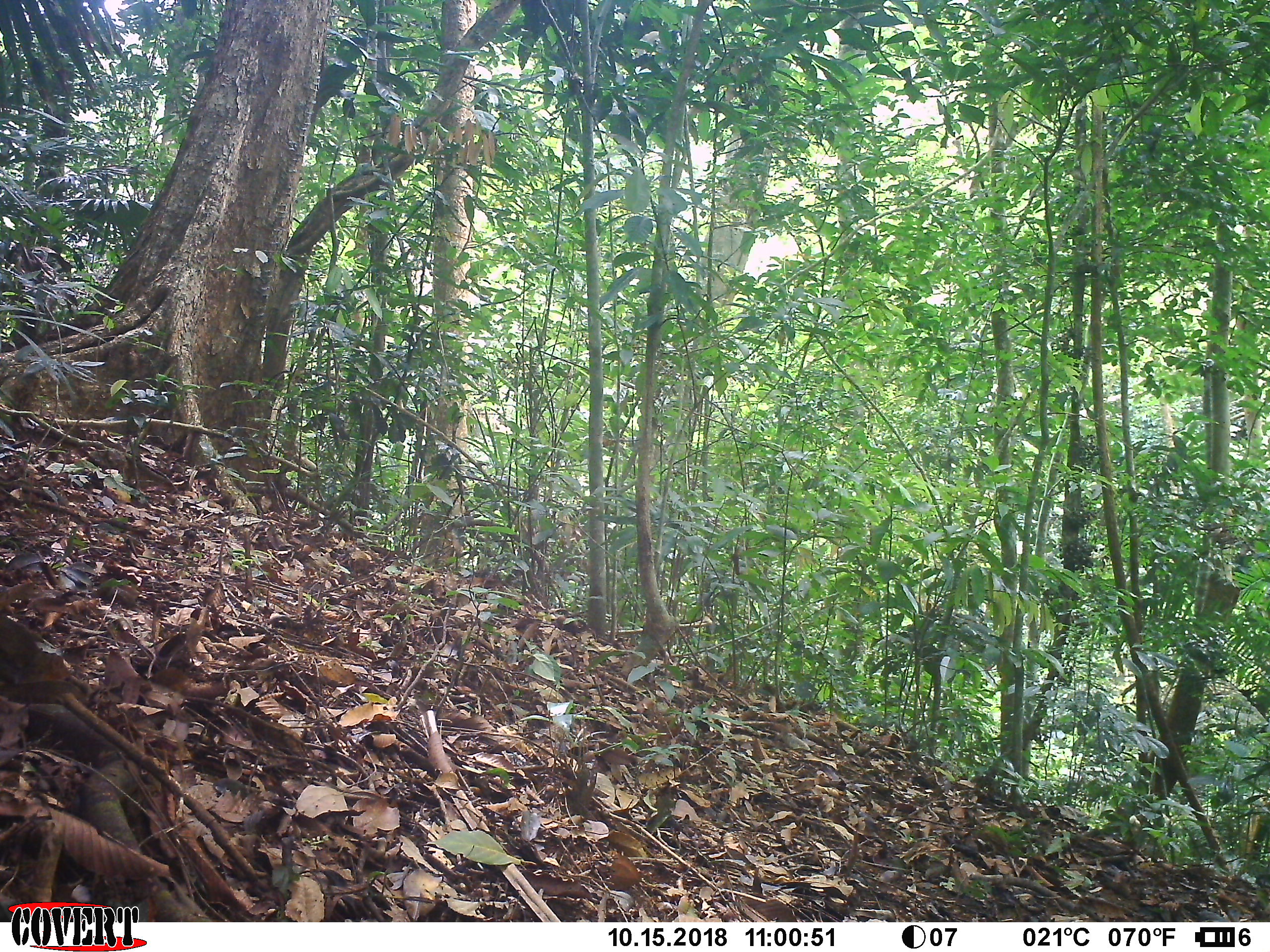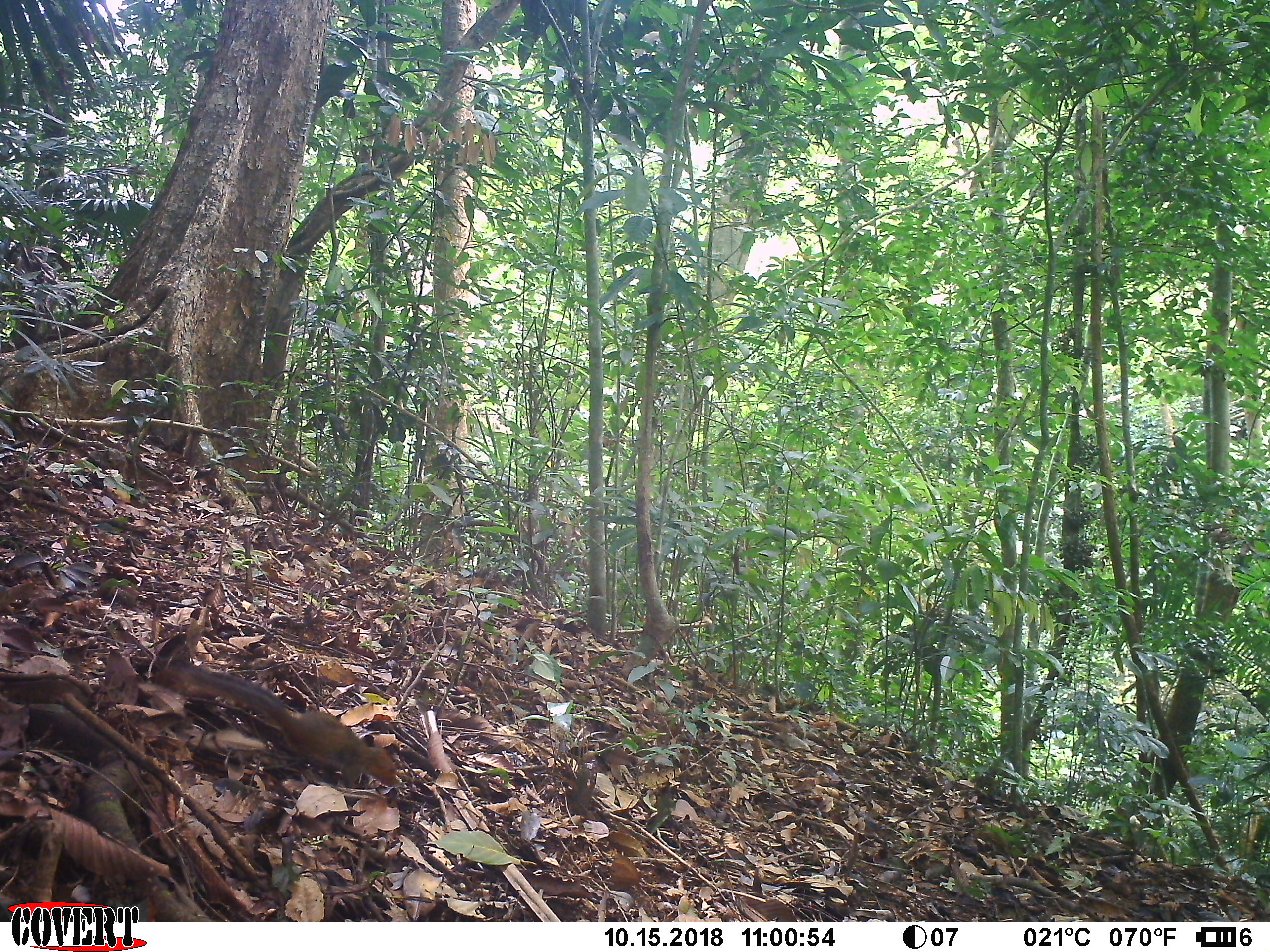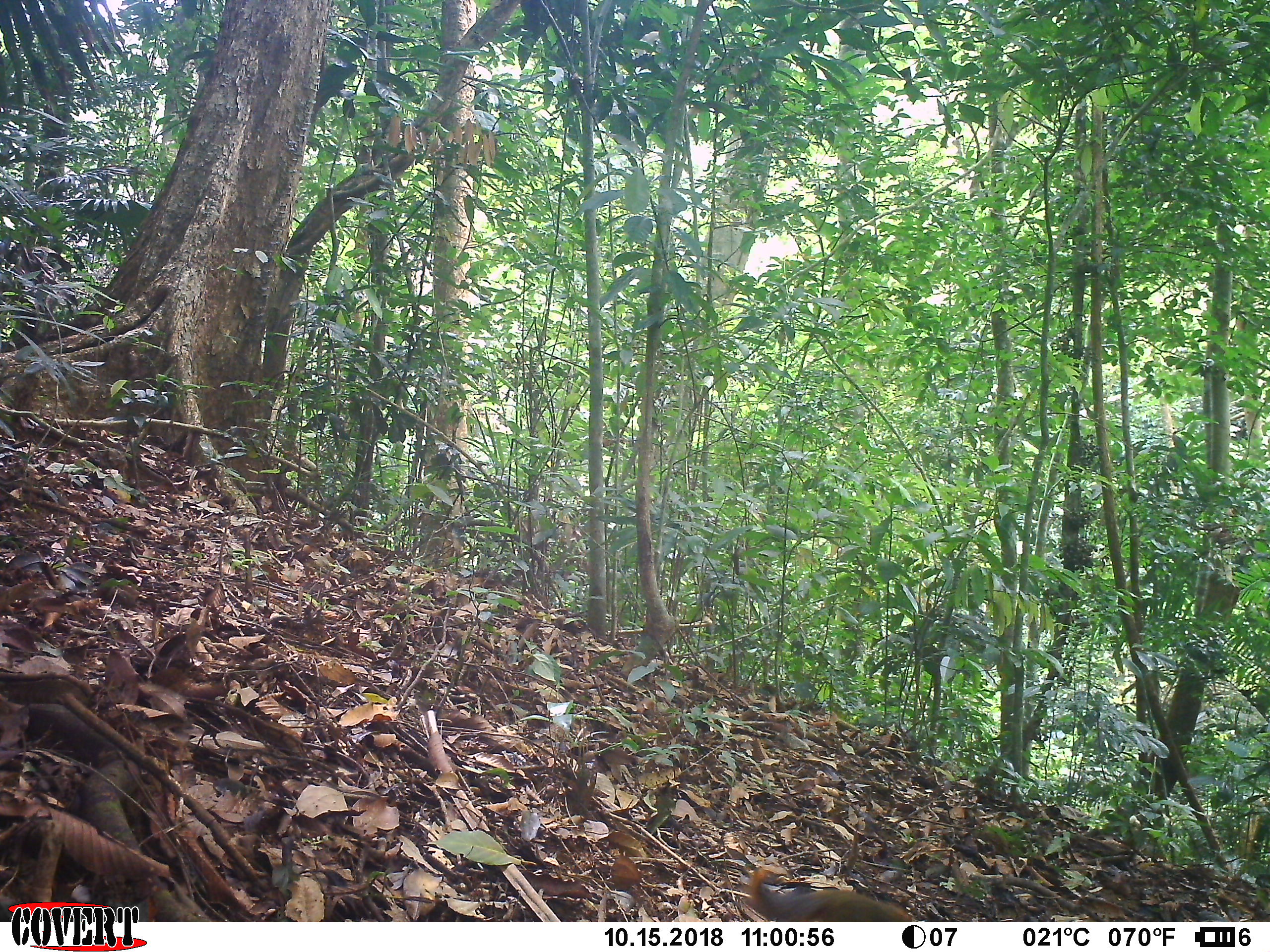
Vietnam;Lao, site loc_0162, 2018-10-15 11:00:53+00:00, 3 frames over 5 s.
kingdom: Animalia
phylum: Chordata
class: Mammalia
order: Rodentia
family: Sciuridae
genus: Dremomys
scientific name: Dremomys rufigenis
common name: red-cheeked squirrel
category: red cheeked squirrel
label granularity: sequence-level